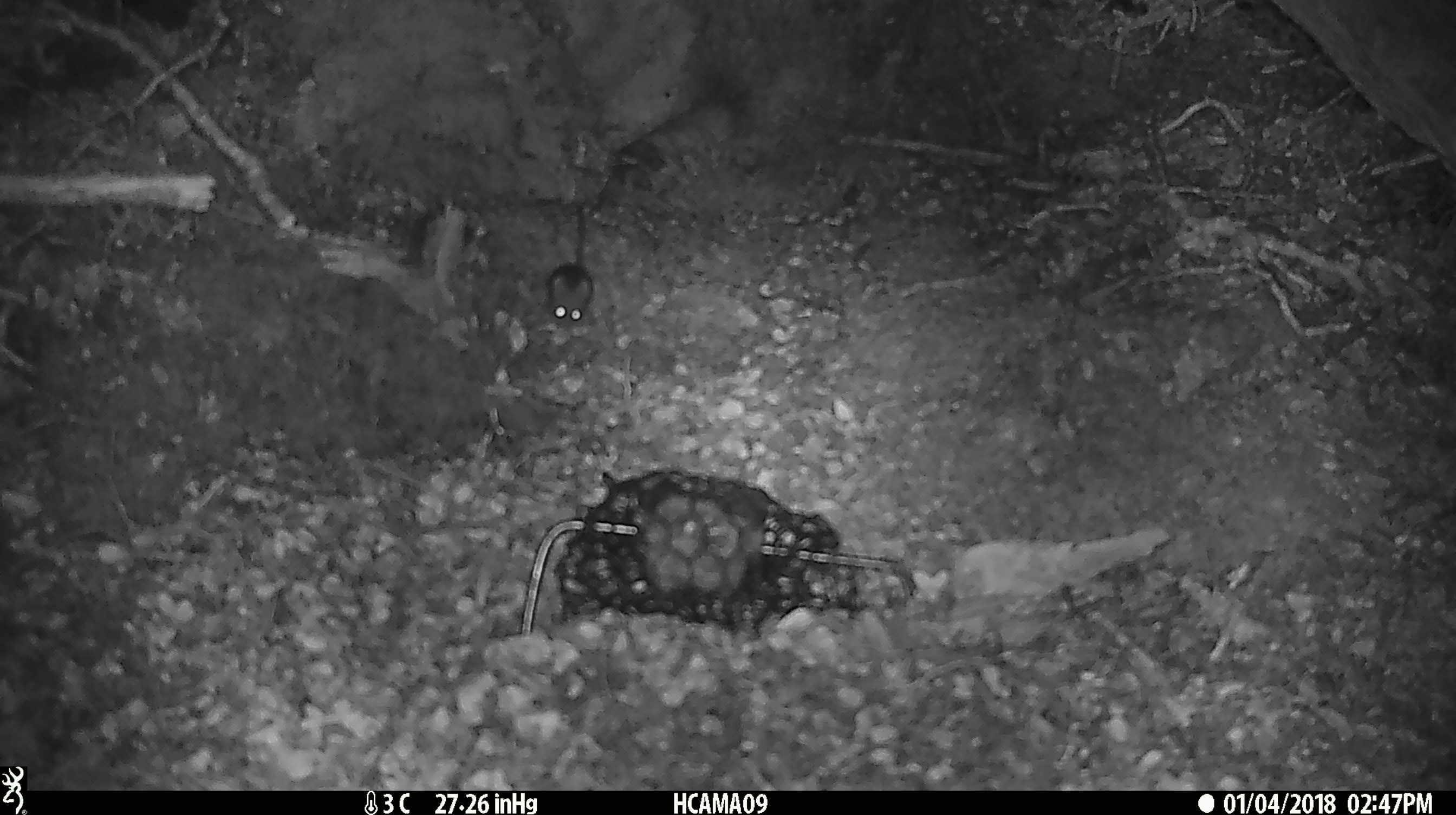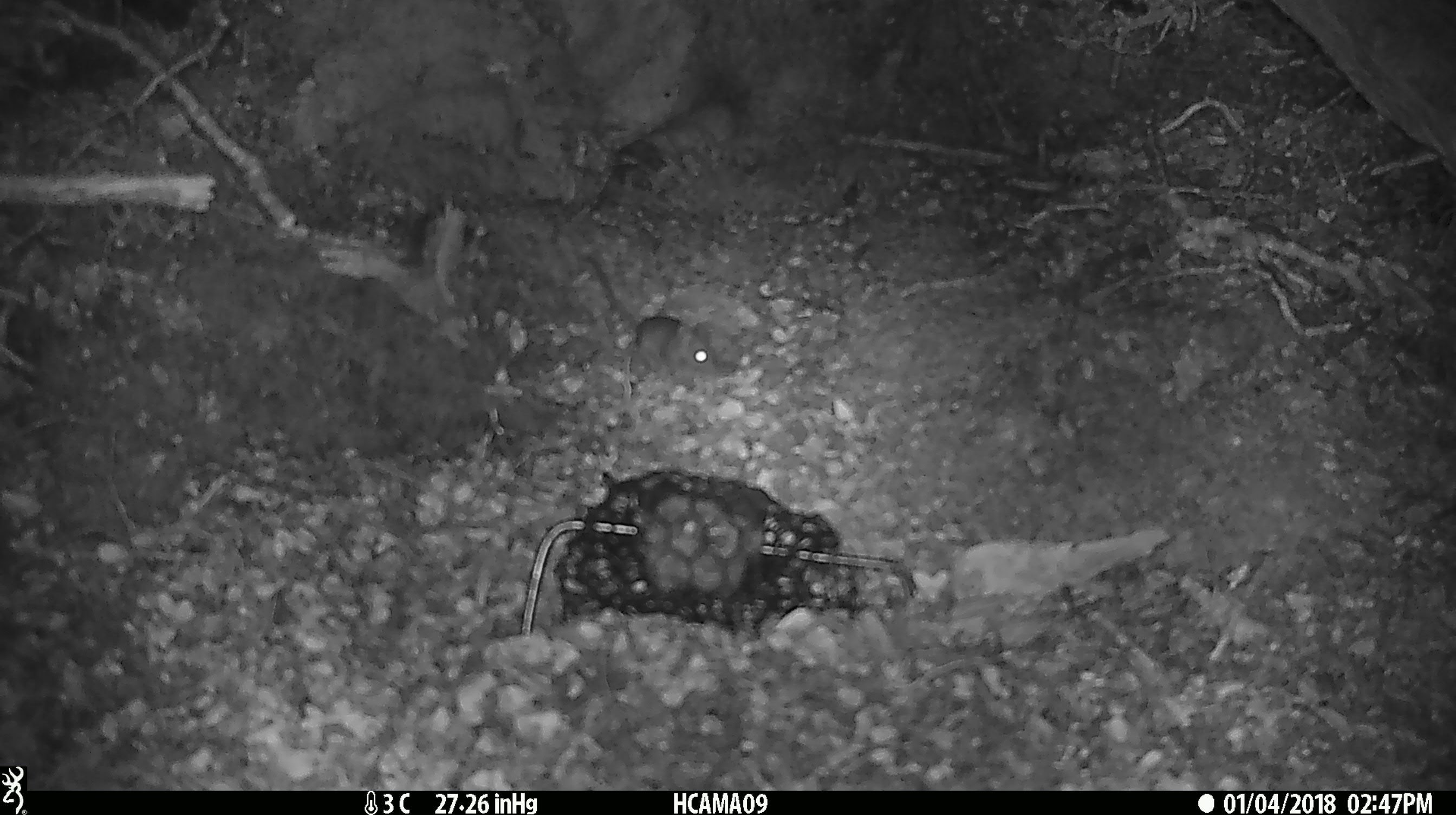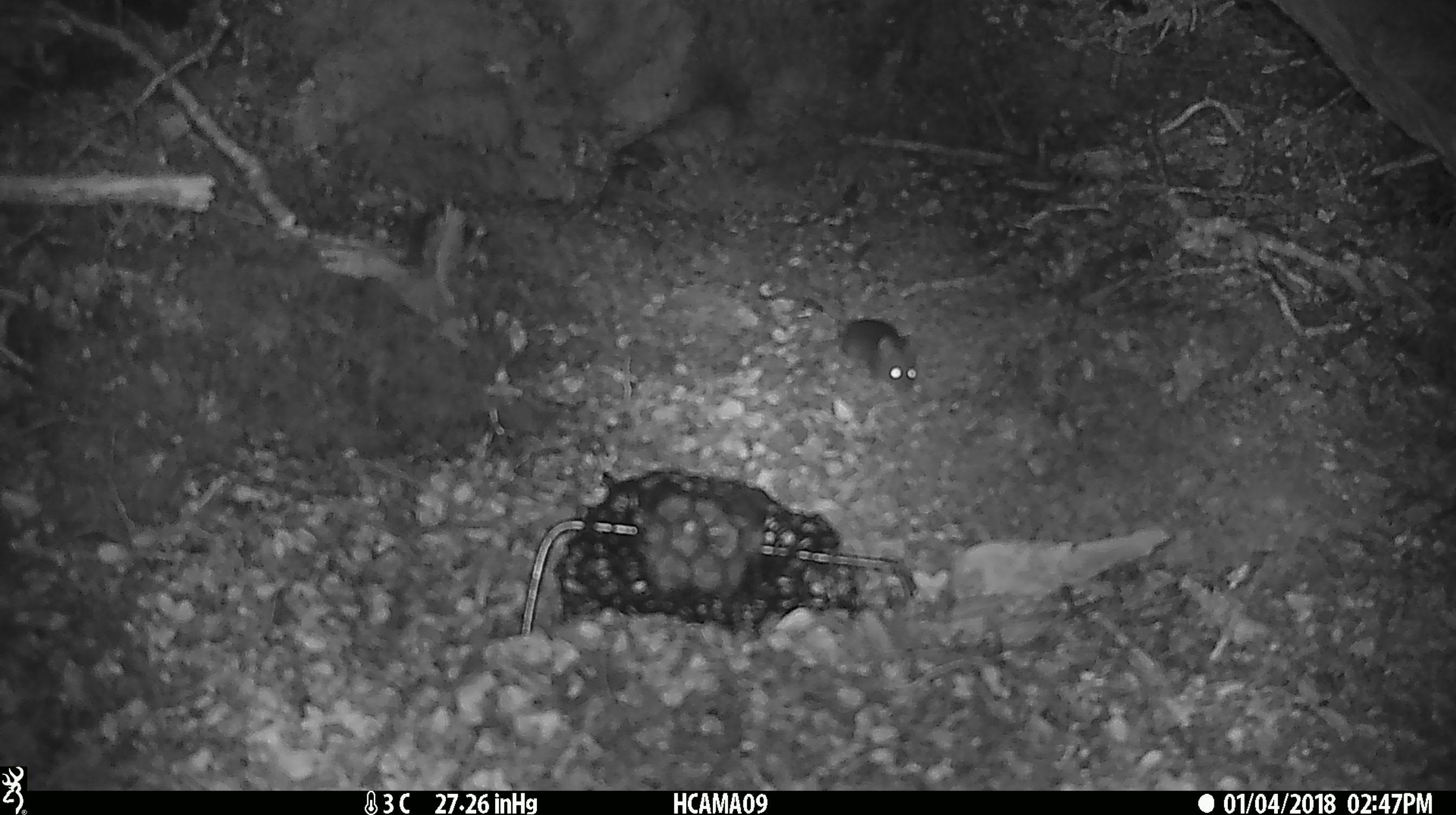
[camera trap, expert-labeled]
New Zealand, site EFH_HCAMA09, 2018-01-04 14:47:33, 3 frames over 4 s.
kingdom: Animalia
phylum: Chordata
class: Mammalia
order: Rodentia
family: Muridae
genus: Mus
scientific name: Mus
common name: mouse